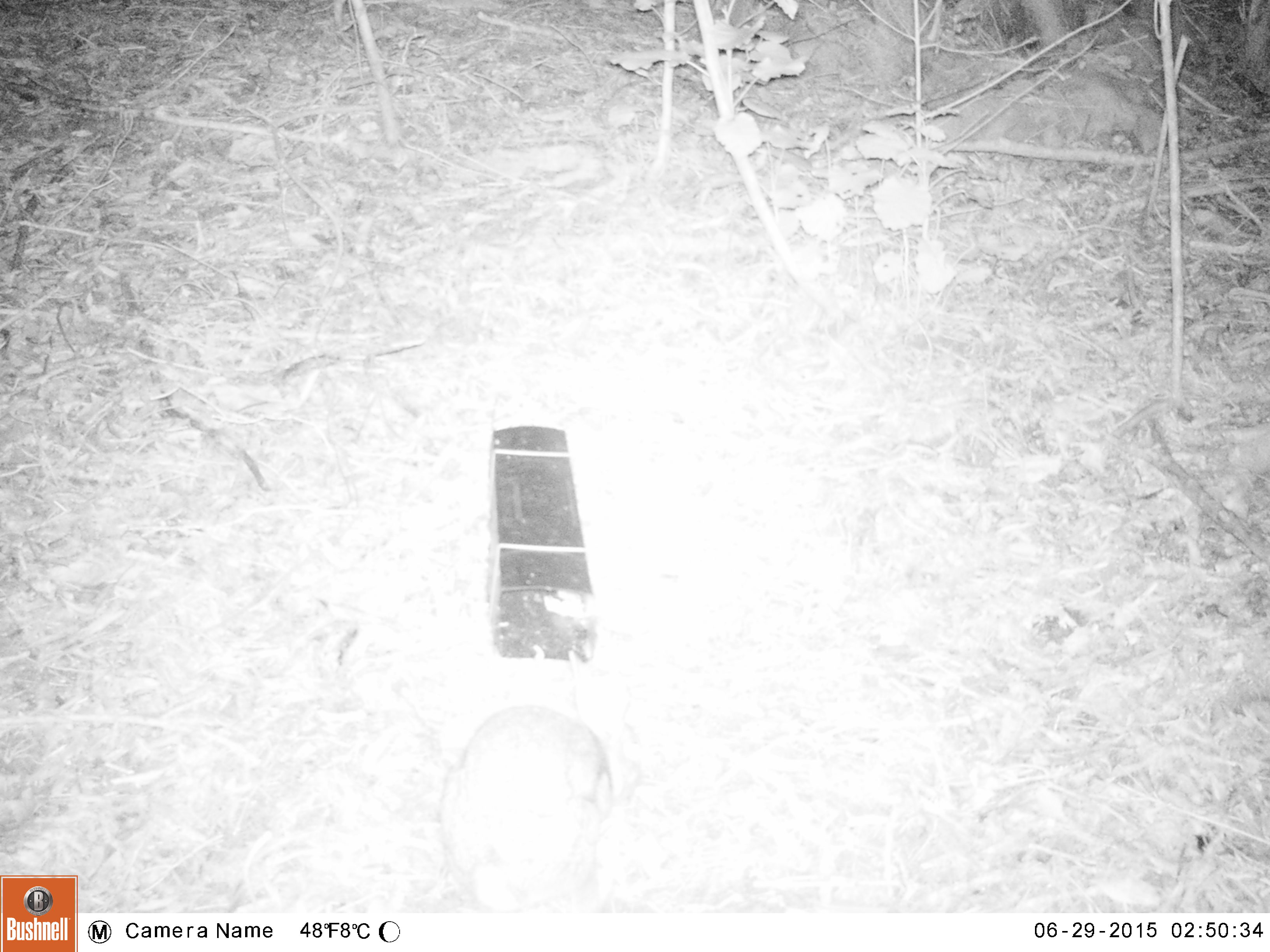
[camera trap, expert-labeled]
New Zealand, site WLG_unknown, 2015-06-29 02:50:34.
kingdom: Animalia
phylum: Chordata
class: Mammalia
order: Lagomorpha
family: Leporidae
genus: Oryctolagus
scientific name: Oryctolagus cuniculus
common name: european rabbit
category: rabbit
Rabbit (european rabbit) (Oryctolagus cuniculus).